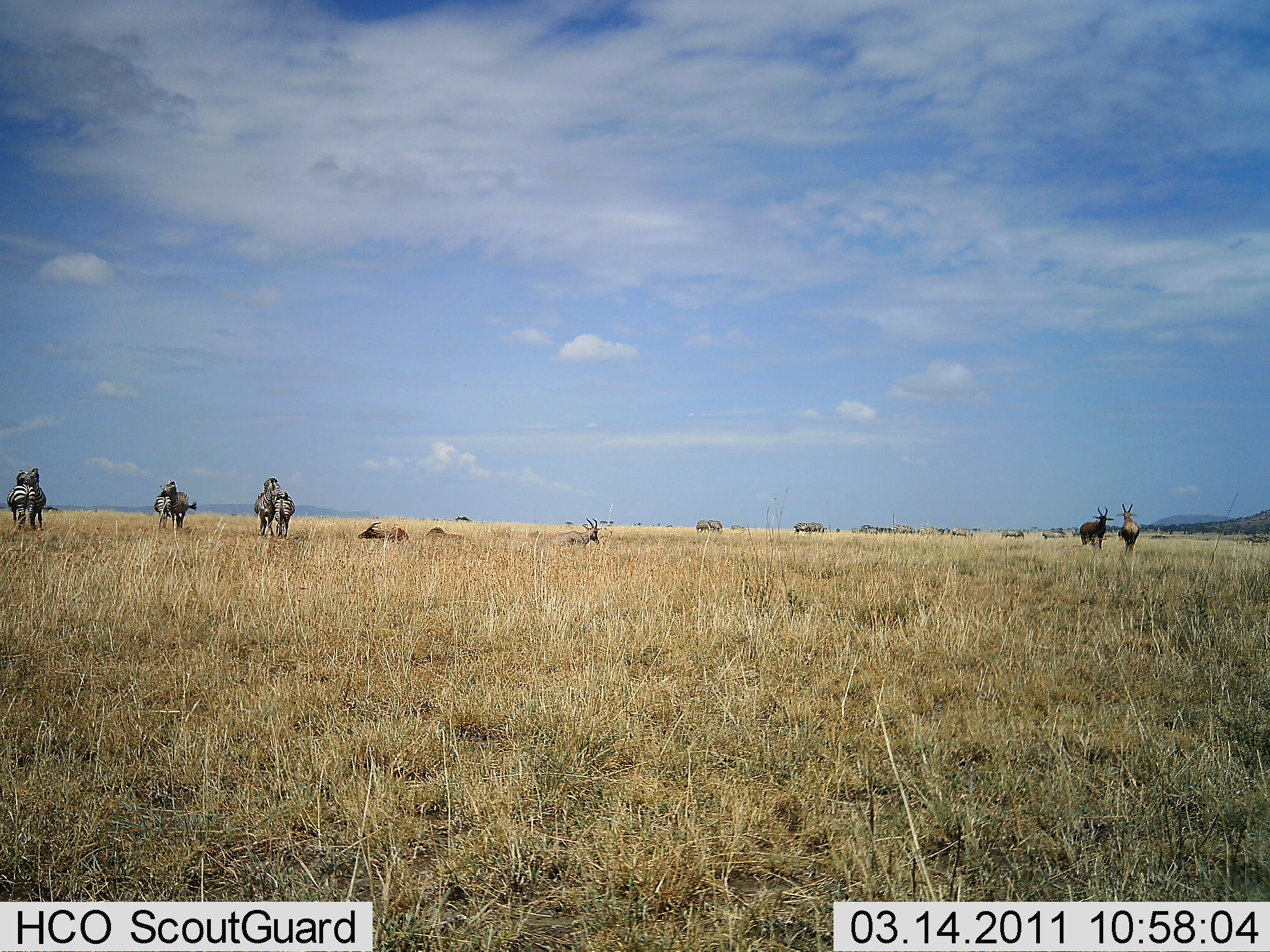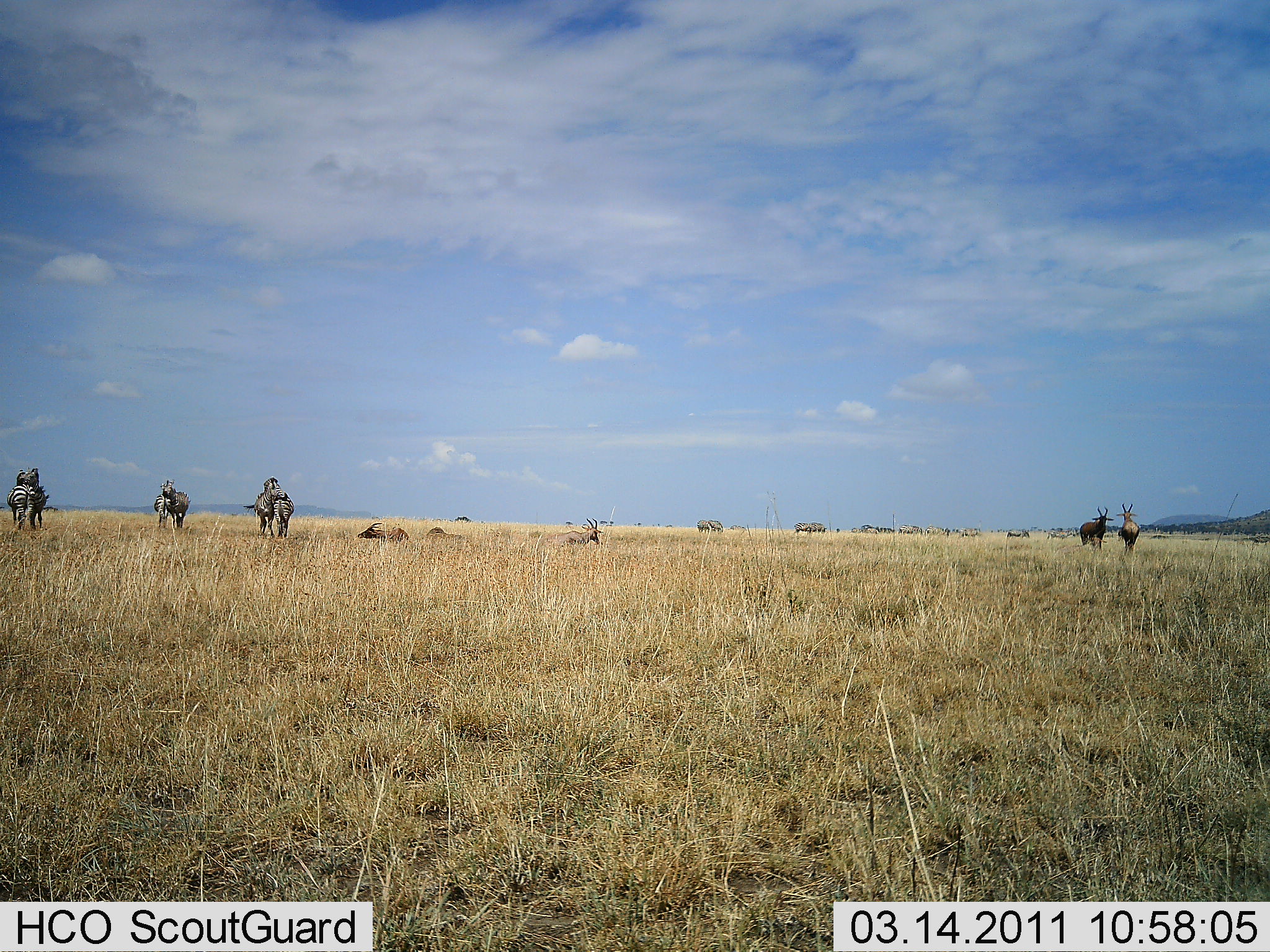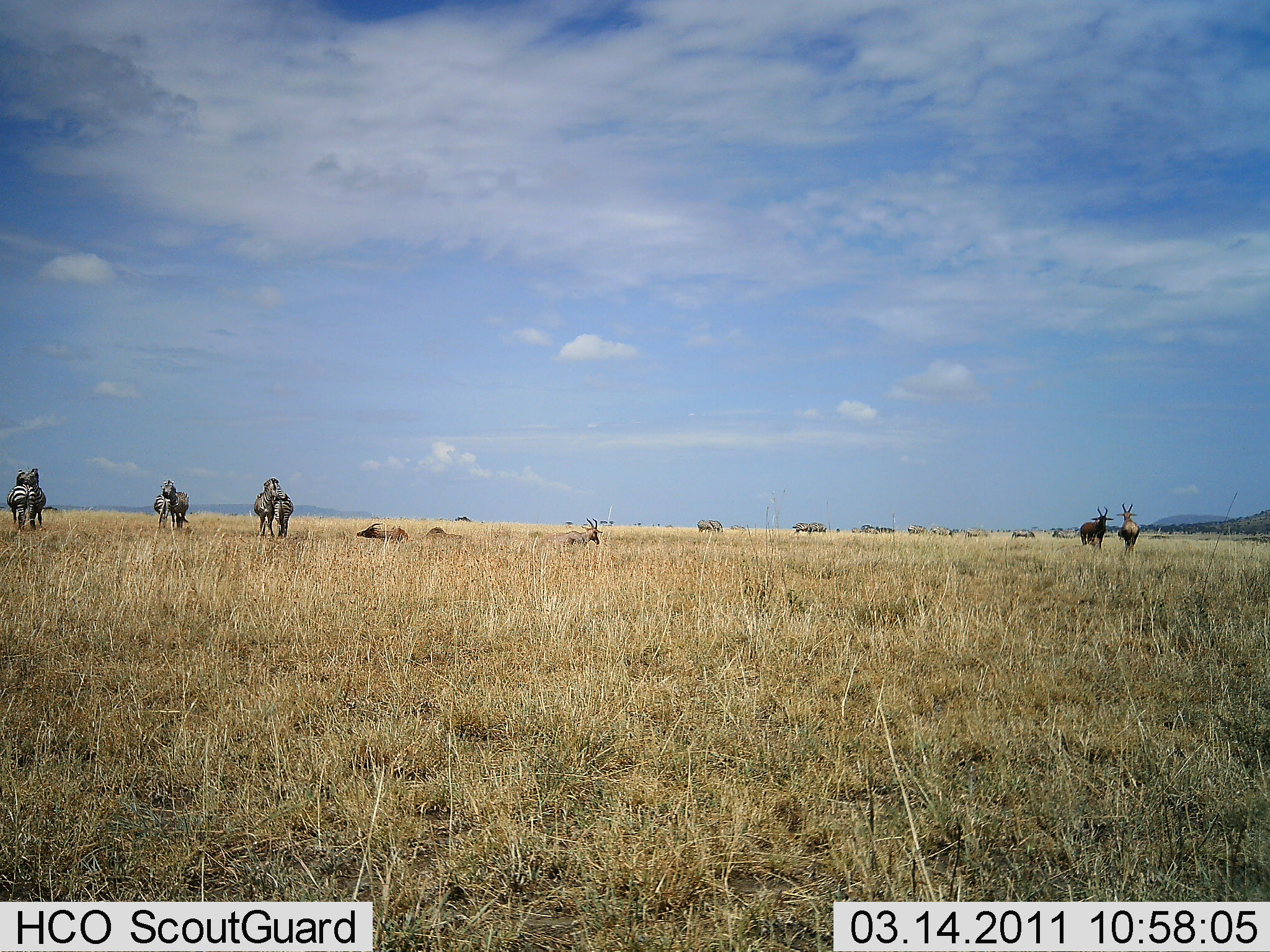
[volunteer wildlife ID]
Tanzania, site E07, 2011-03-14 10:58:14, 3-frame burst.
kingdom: Animalia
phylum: Chordata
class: Mammalia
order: Artiodactyla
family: Bovidae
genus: Damaliscus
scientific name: Damaliscus lunatus jimela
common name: topi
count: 5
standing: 71%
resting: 100%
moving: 0%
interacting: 0%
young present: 0%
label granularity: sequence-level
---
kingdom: Animalia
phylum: Chordata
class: Mammalia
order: Perissodactyla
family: Equidae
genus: Equus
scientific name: Equus quagga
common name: plains zebra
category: zebra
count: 6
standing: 76%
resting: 0%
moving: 6%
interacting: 47%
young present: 6%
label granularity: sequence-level